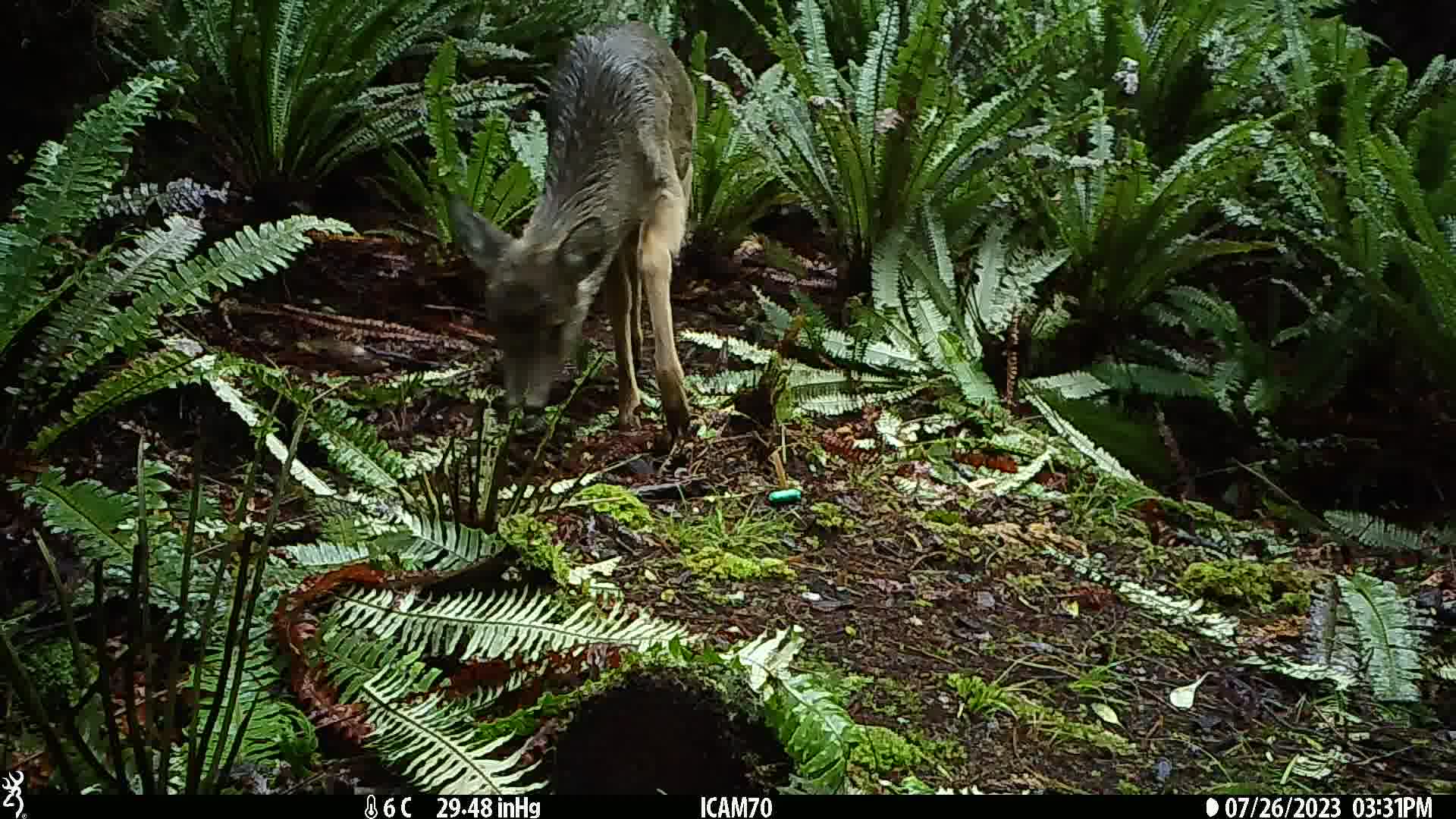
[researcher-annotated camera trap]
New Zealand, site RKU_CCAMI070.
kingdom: Animalia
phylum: Chordata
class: Mammalia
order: Artiodactyla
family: Cervidae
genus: Odocoileus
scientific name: Odocoileus virginianus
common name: white-tailed deer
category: white tailed deer